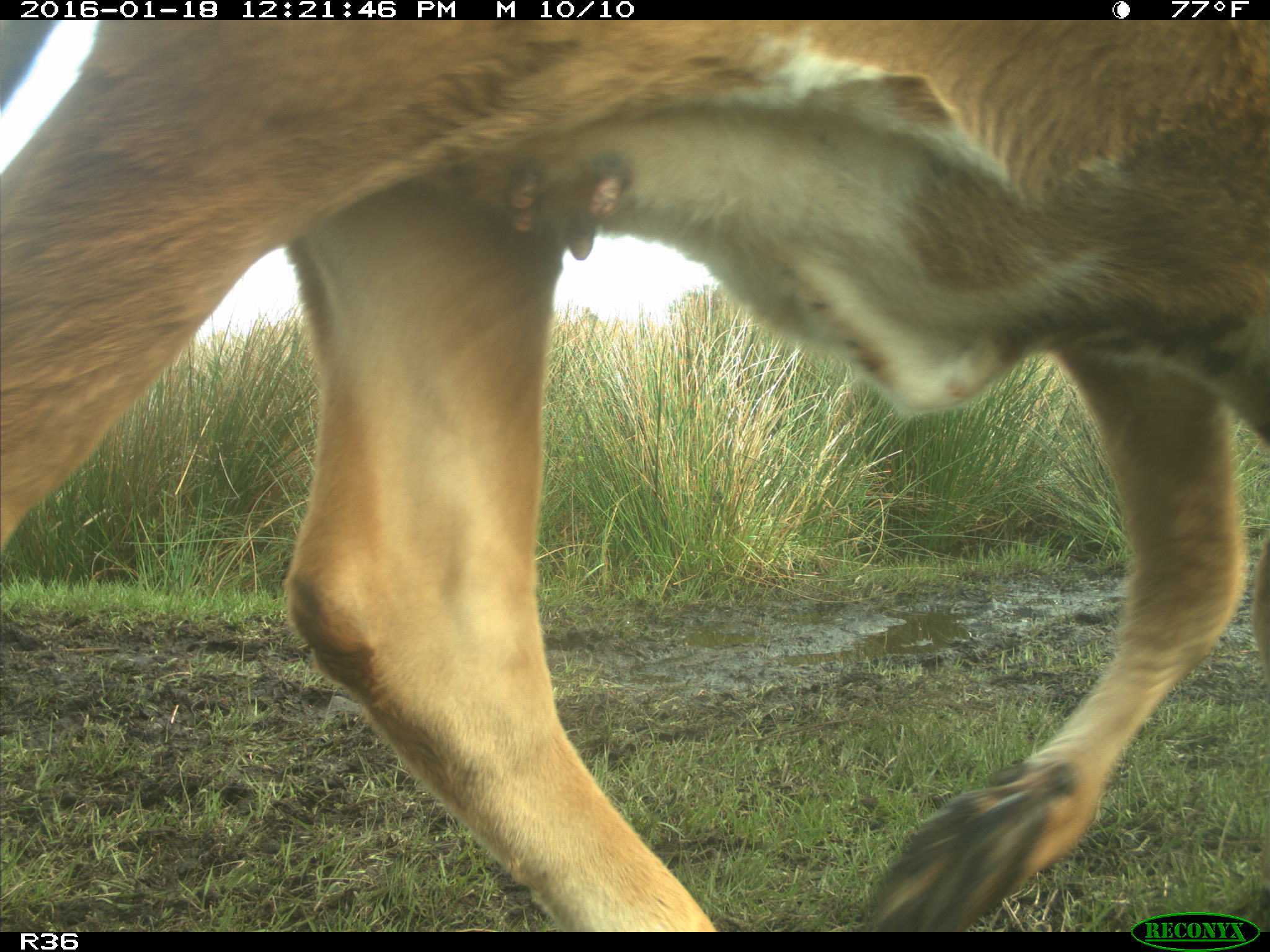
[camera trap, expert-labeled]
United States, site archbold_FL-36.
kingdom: Animalia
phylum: Chordata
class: Mammalia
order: Artiodactyla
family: Bovidae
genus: Bos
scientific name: Bos taurus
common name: domestic cow